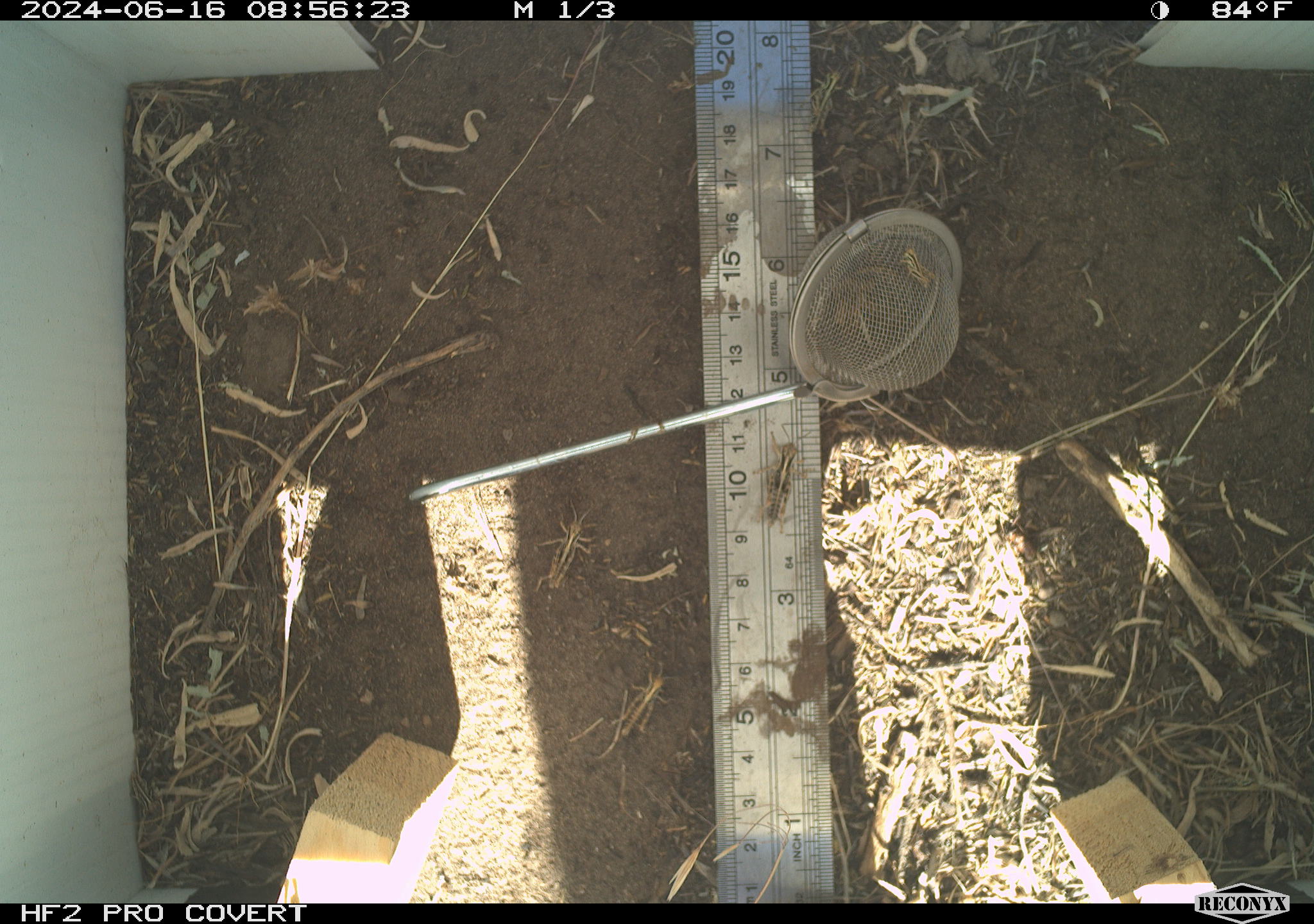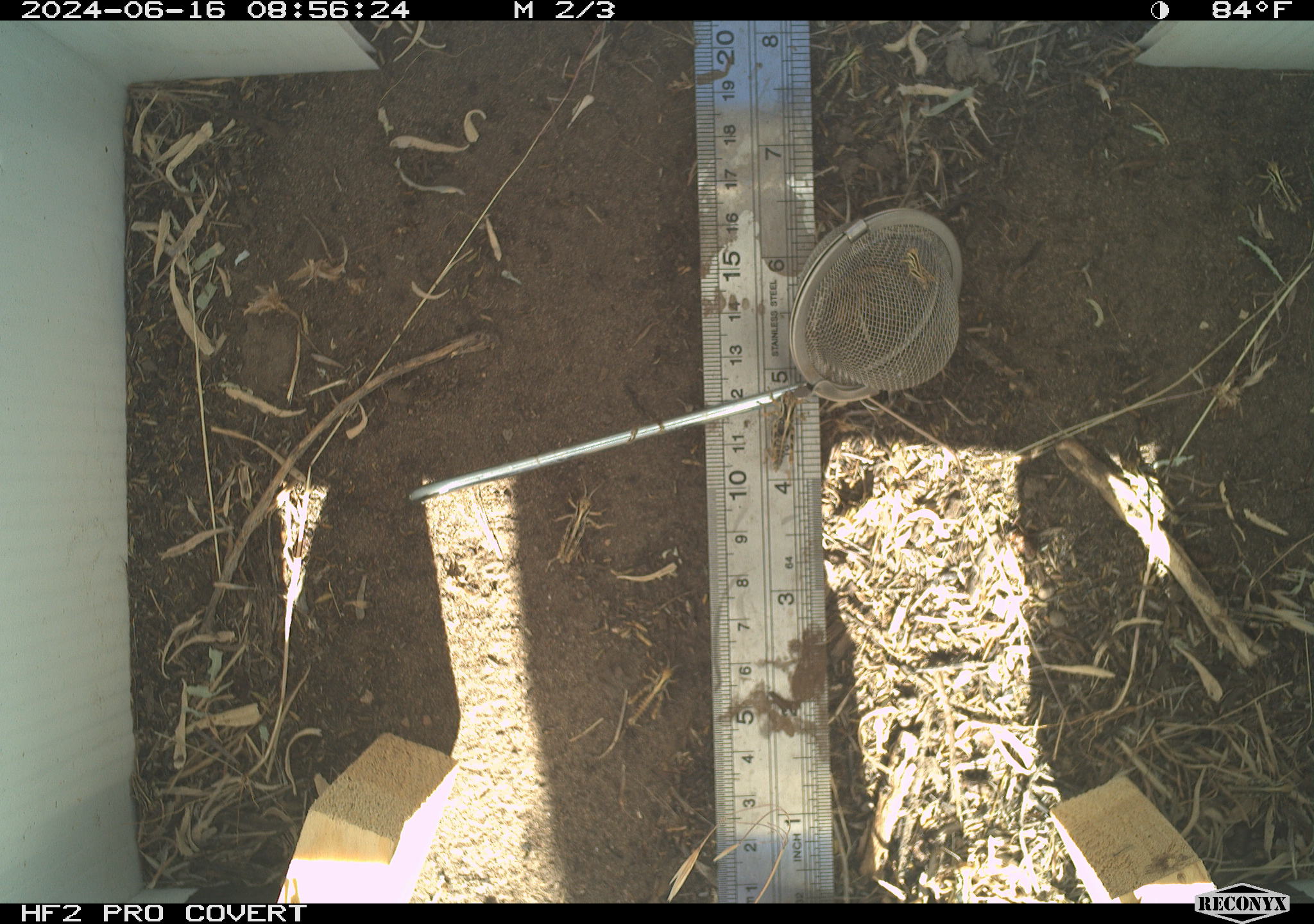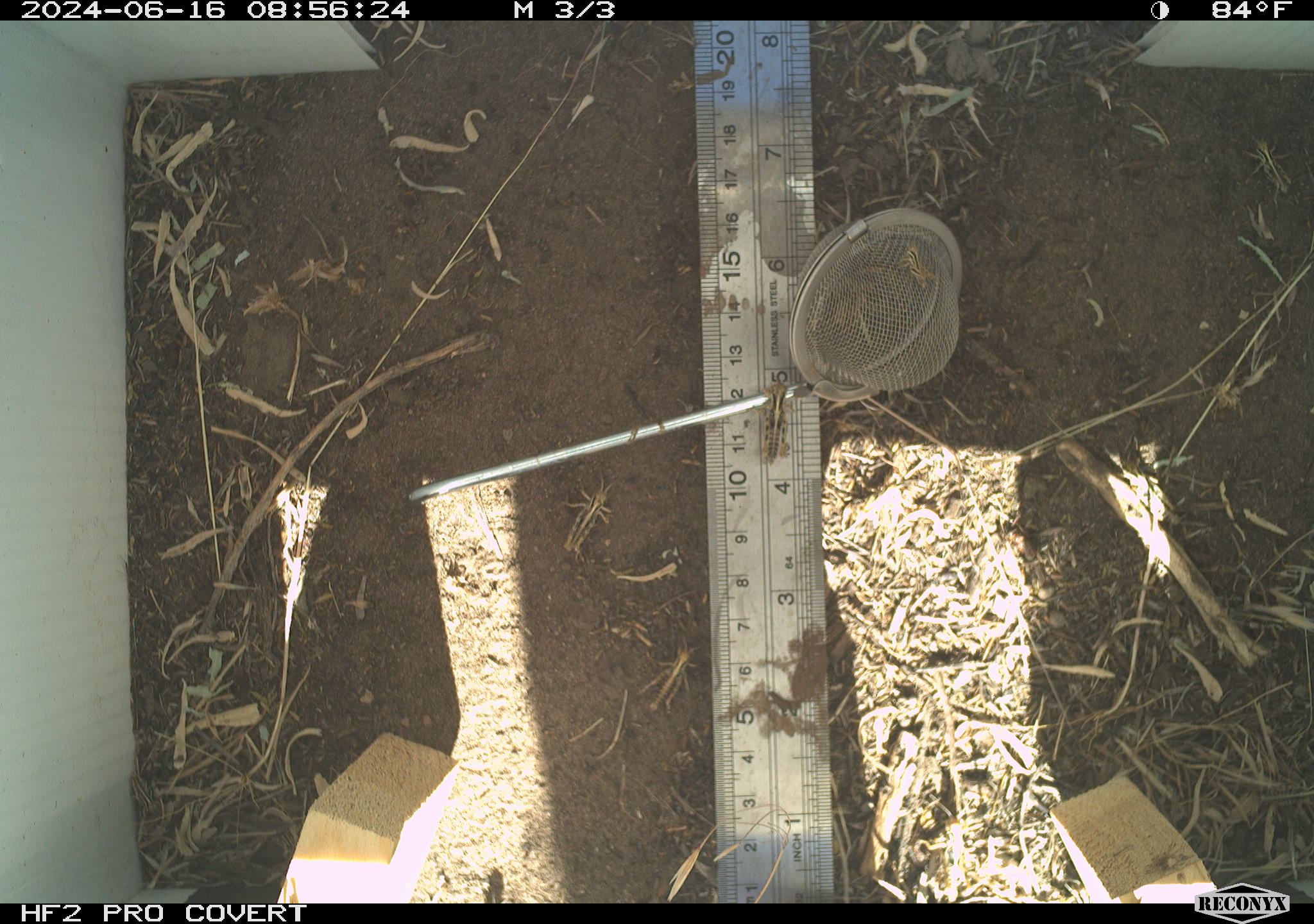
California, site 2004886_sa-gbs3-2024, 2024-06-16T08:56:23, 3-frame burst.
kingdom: Animalia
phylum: Arthropoda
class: Insecta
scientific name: Insecta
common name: insect